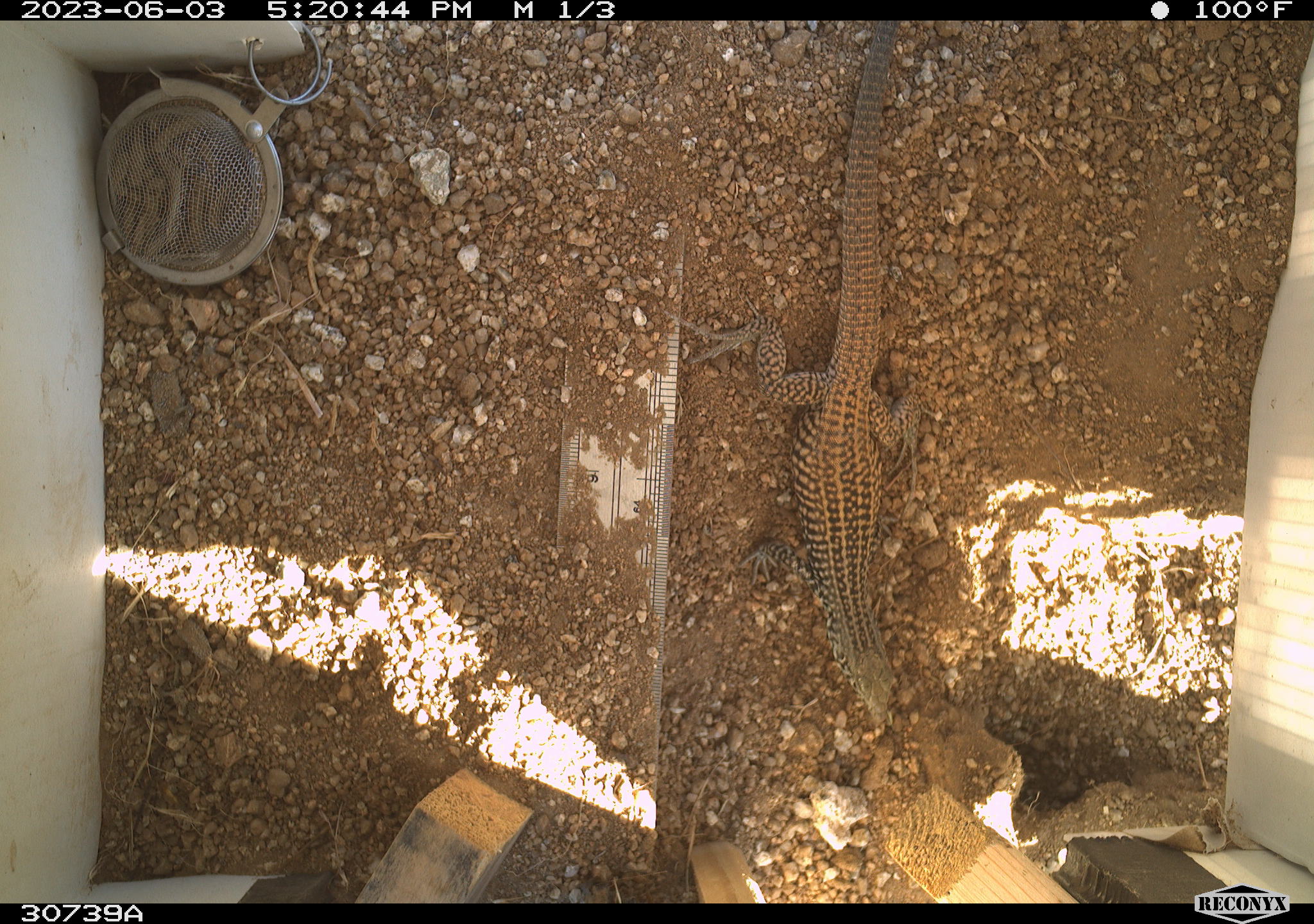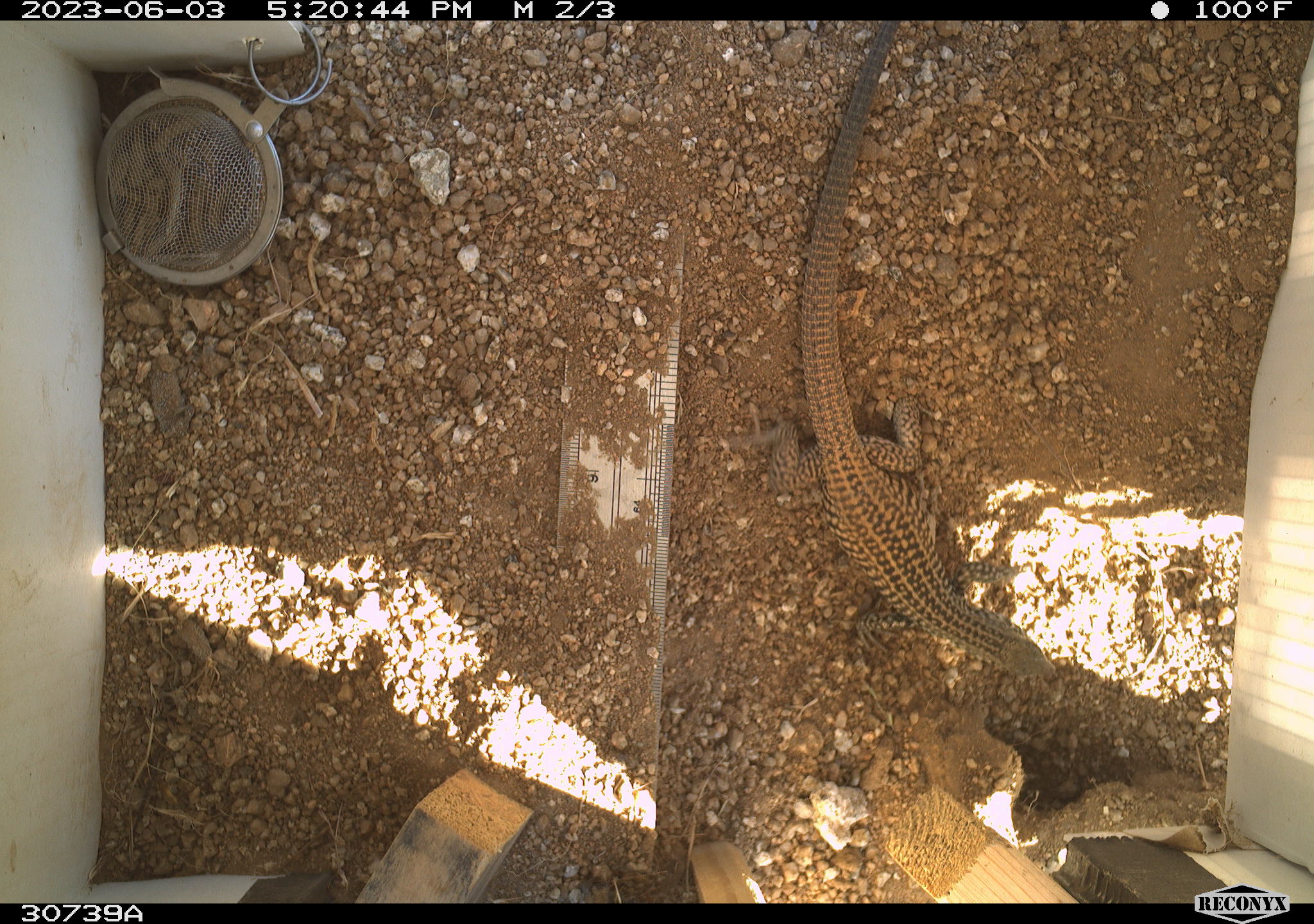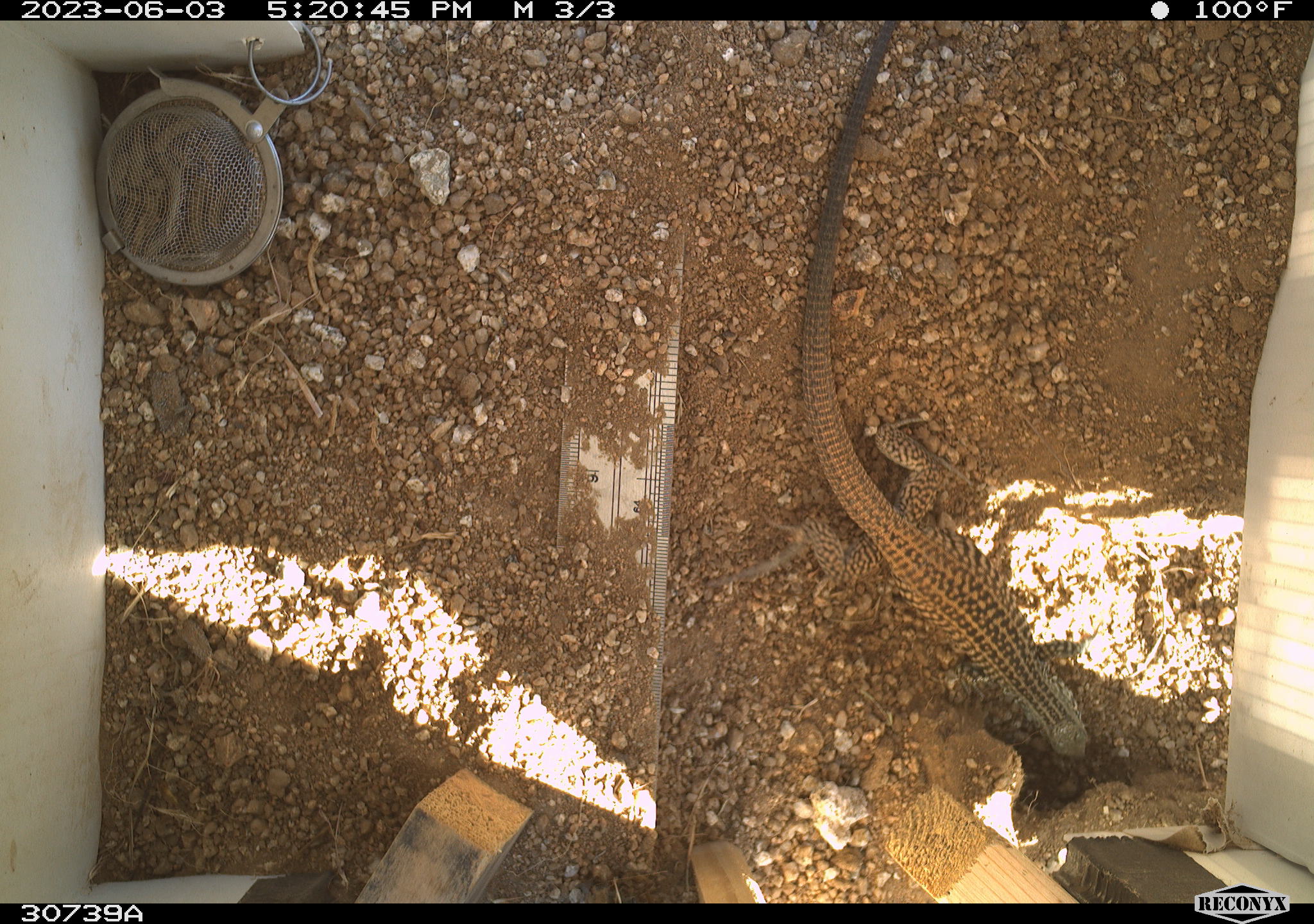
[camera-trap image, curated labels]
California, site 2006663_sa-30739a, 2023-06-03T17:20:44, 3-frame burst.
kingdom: Animalia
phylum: Chordata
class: Reptilia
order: Squamata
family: Teiidae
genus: Aspidoscelis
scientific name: Aspidoscelis tigris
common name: western whiptail